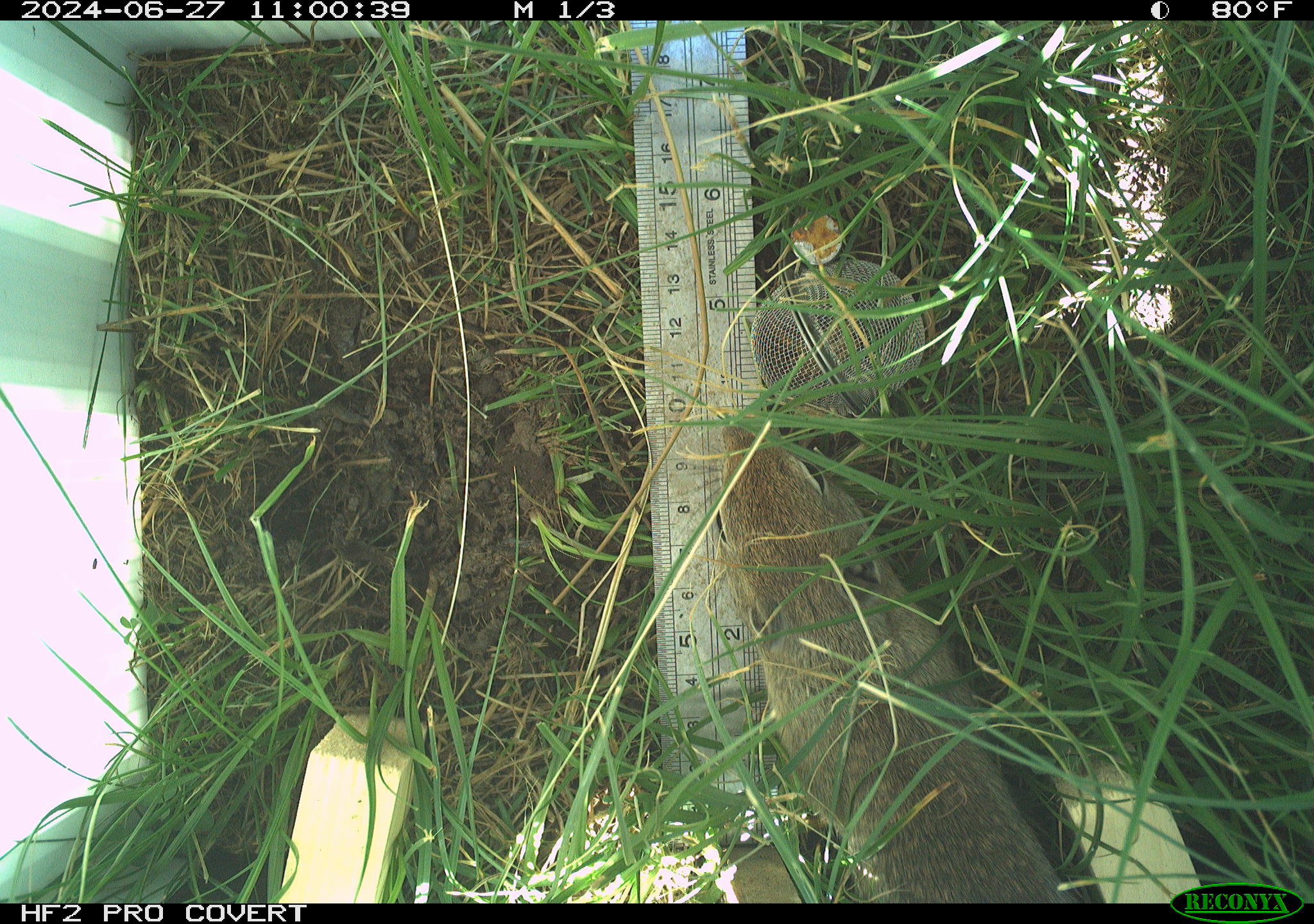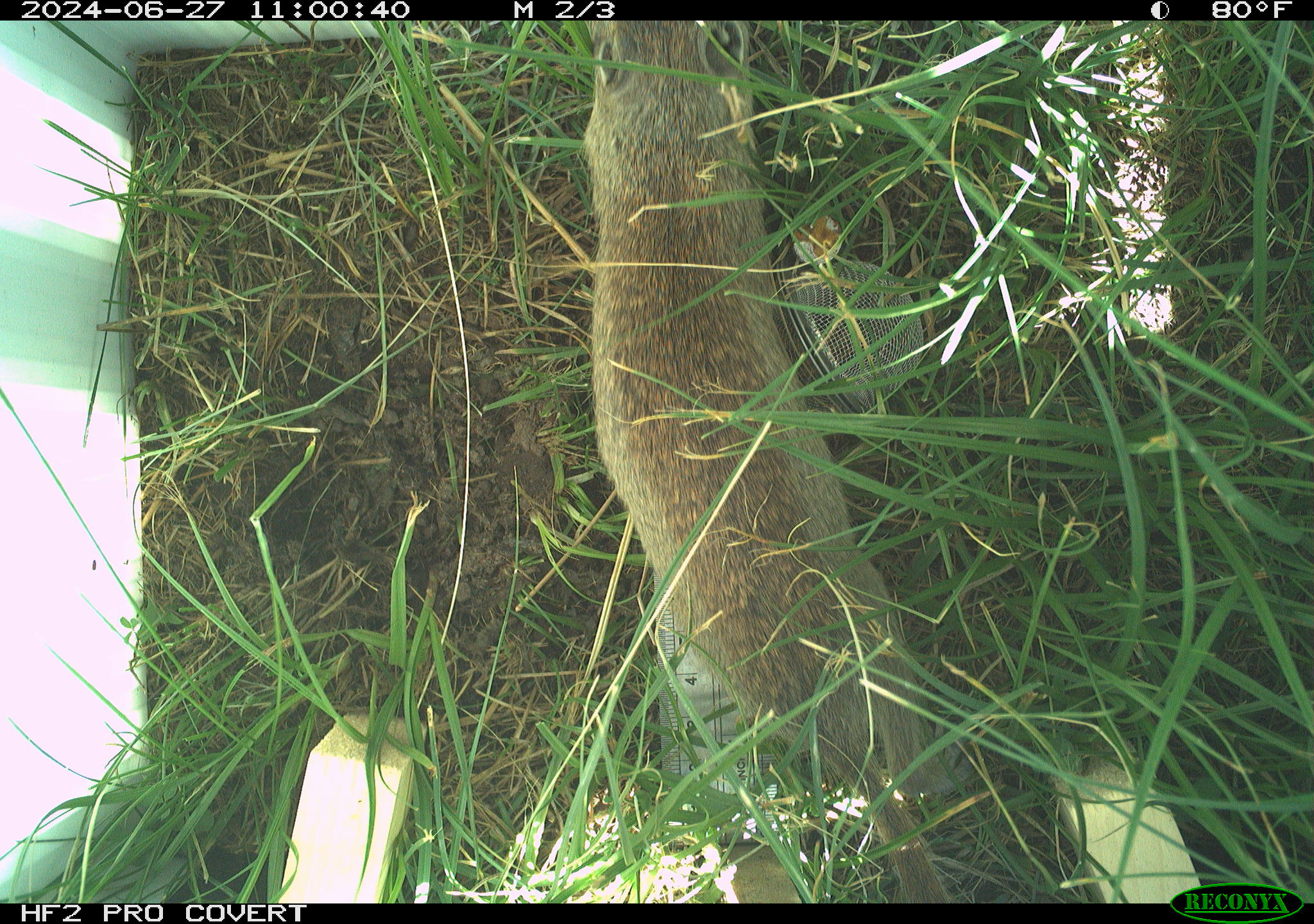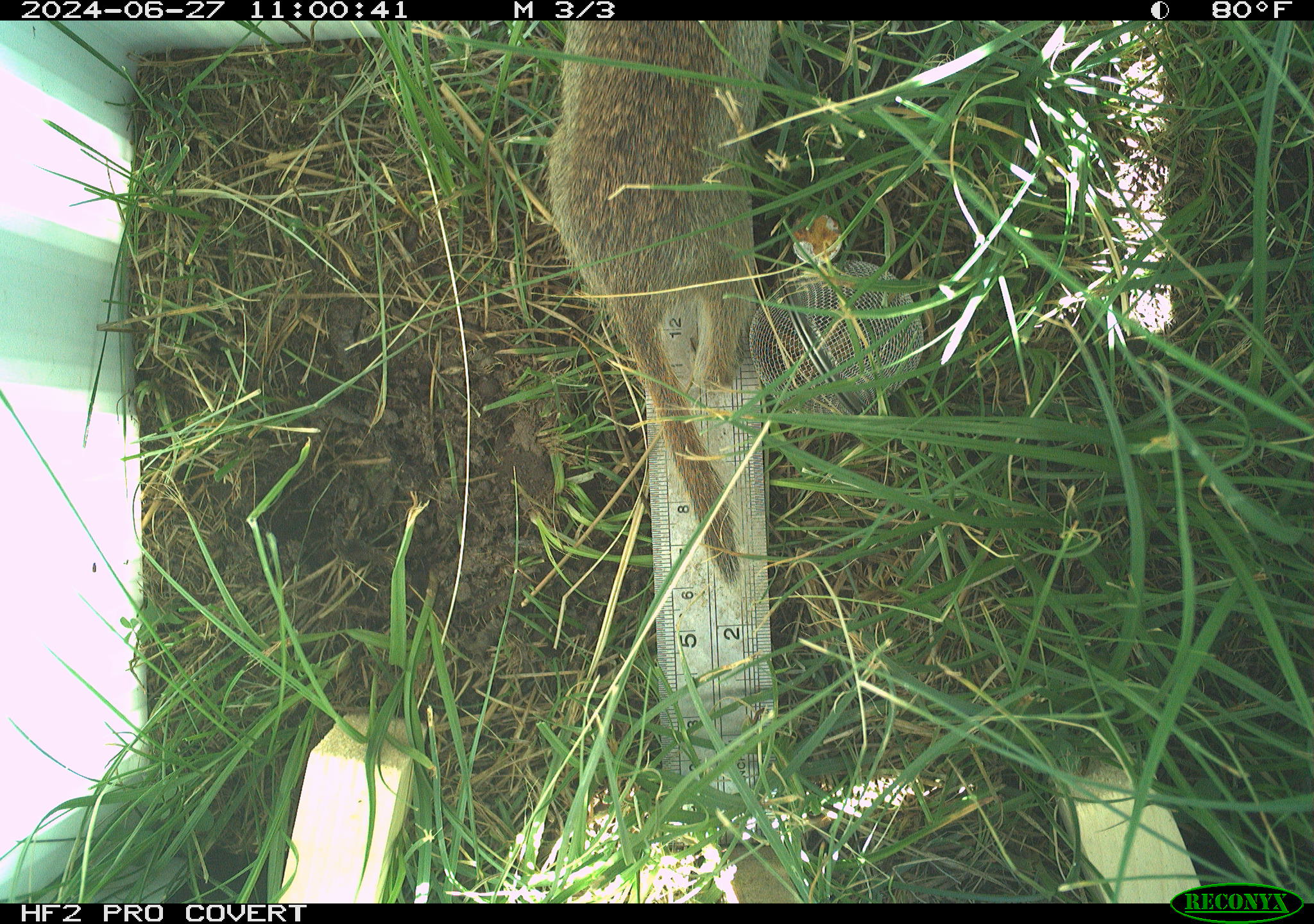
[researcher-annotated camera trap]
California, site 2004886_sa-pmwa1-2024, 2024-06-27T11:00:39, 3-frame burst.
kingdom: Animalia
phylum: Chordata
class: Mammalia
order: Rodentia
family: Sciuridae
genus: Urocitellus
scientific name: Urocitellus beldingi beldingi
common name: belding's ground squirrel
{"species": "belding's ground squirrel (Urocitellus beldingi beldingi)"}